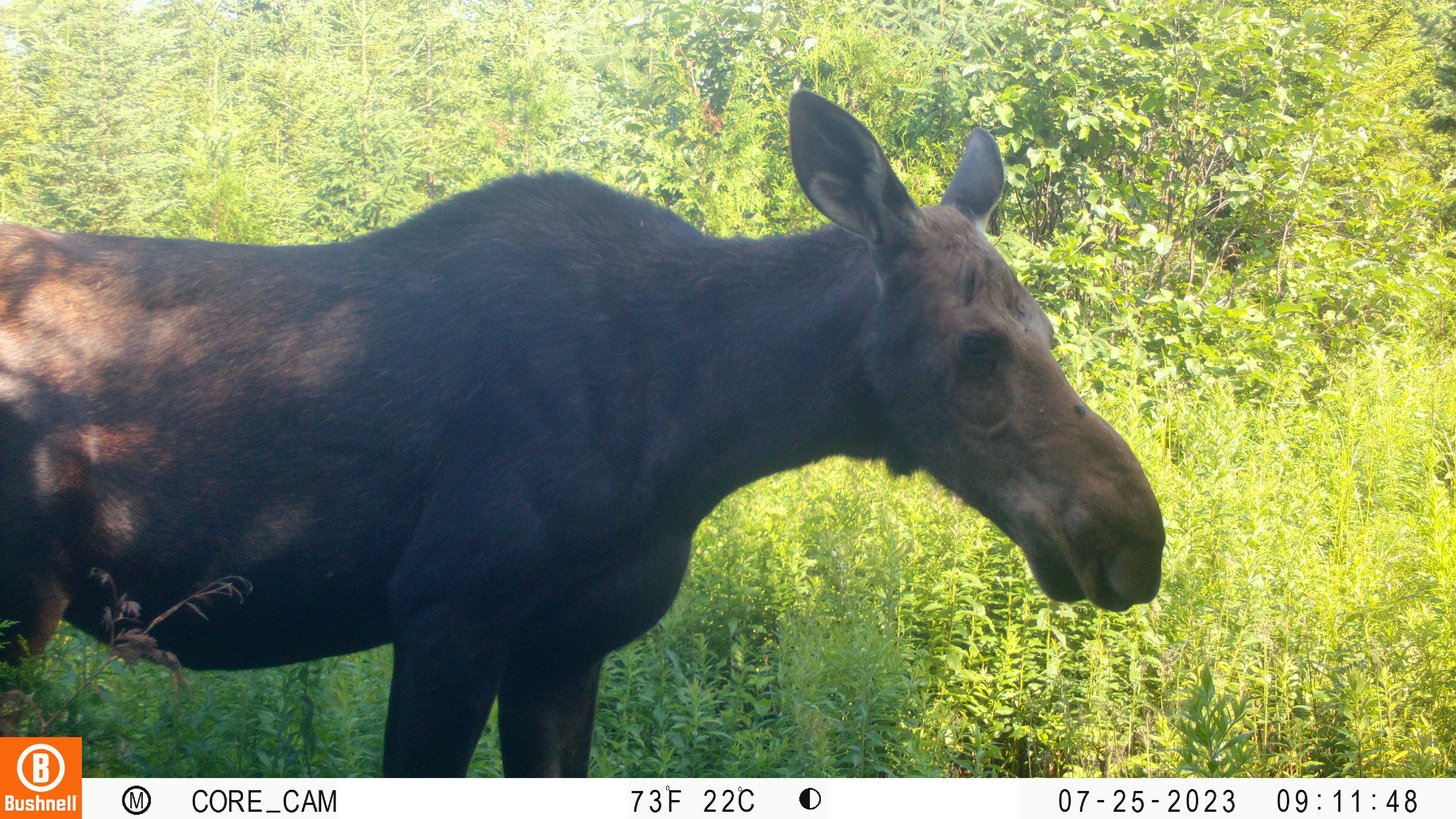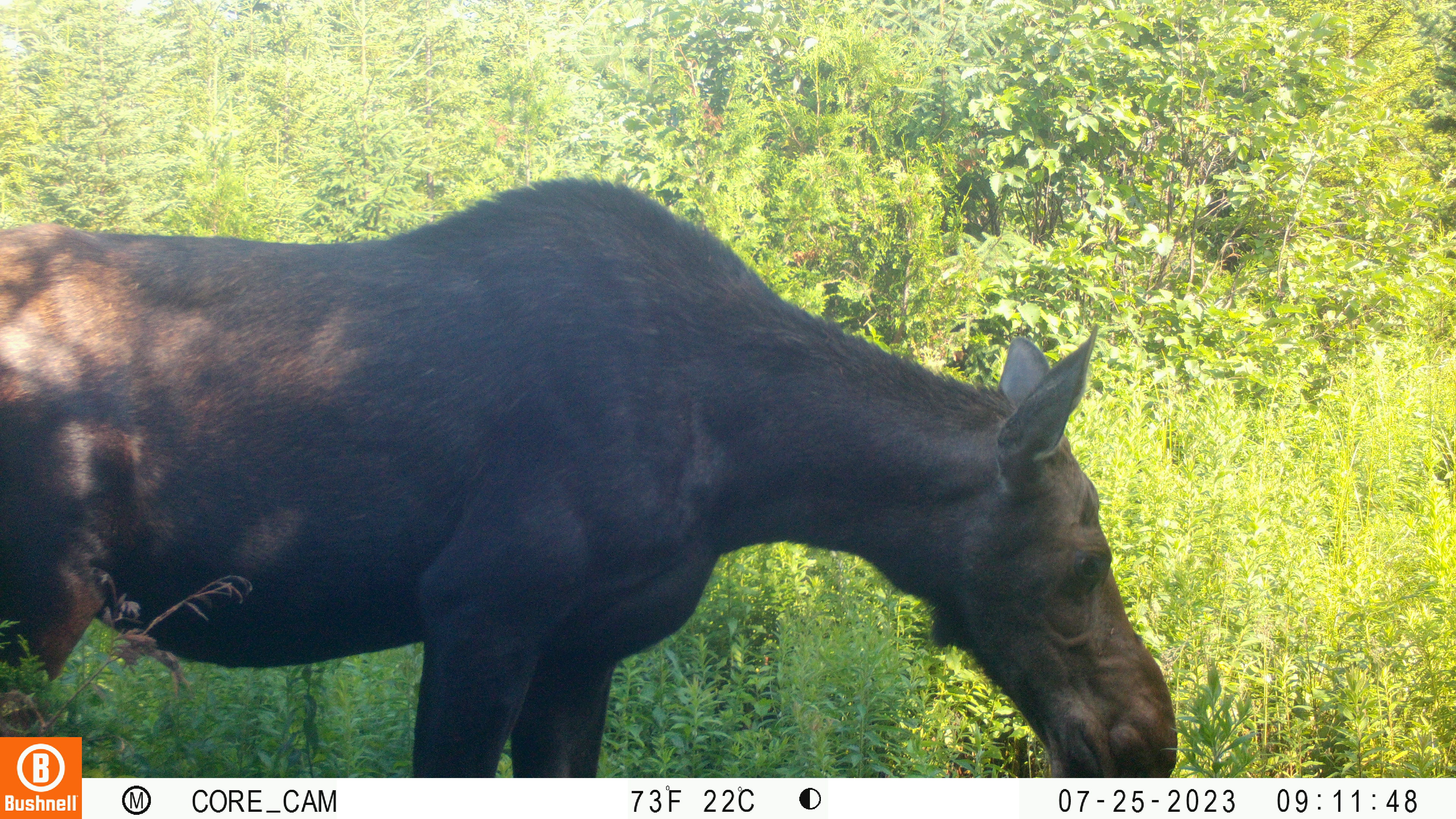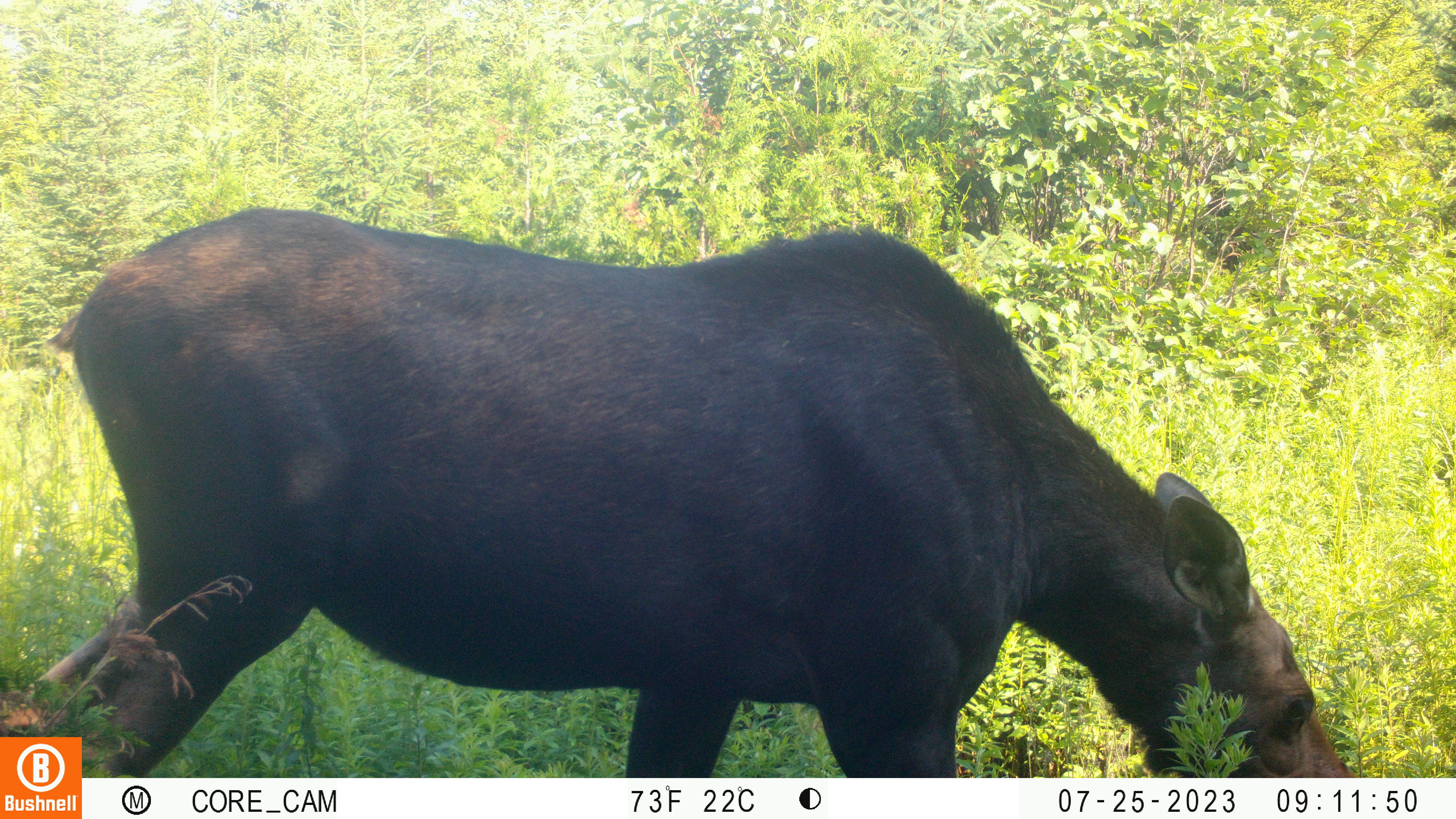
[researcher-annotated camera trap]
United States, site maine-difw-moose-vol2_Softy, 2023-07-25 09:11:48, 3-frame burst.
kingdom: Animalia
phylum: Chordata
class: Mammalia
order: Artiodactyla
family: Cervidae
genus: Alces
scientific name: Alces alces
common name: moose